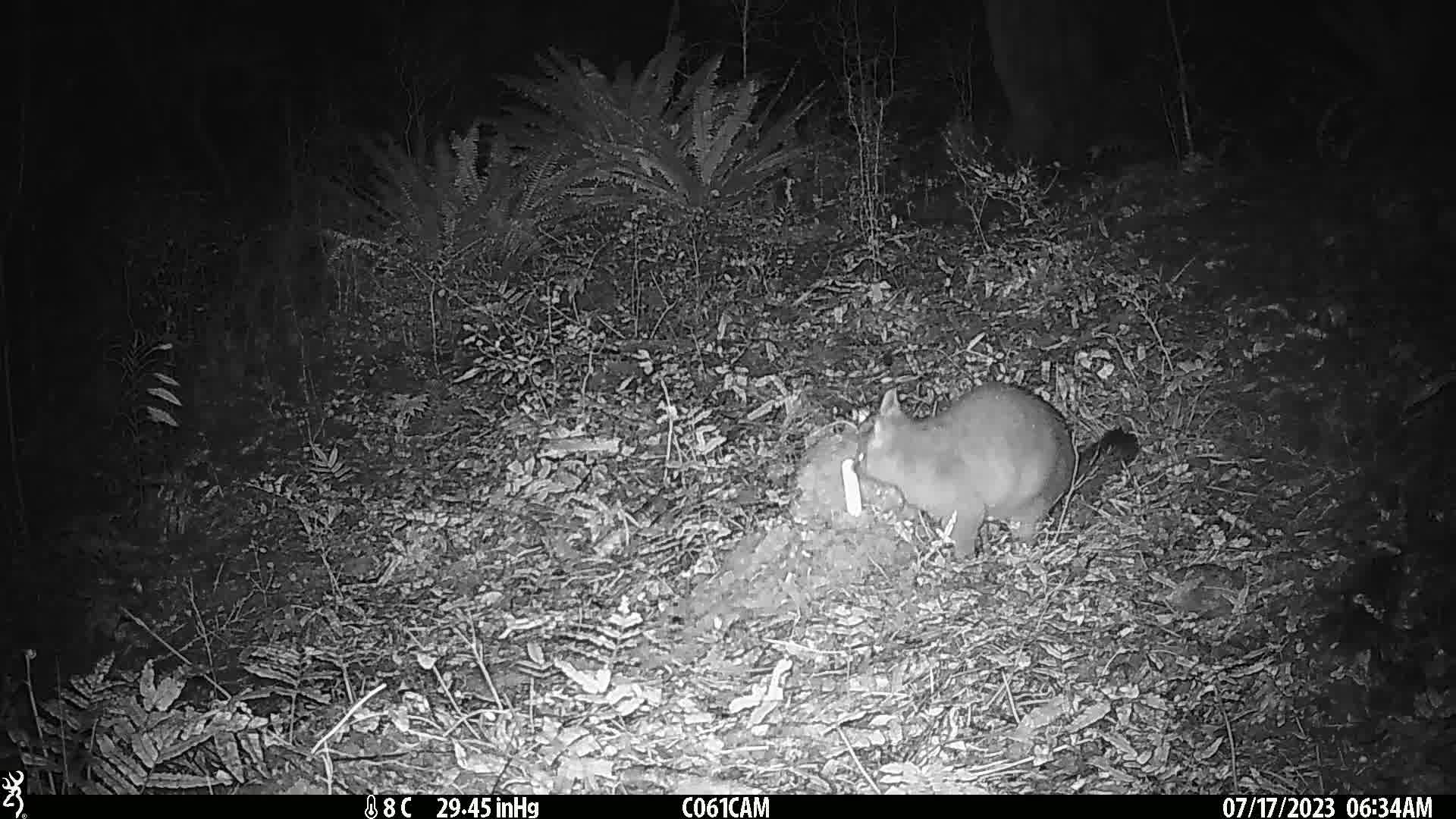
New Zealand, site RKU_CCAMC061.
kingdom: Animalia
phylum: Chordata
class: Mammalia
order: Diprotodontia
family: Phalangeridae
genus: Trichosurus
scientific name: Trichosurus vulpecula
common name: common brushtail possum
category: possum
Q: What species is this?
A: Possum (common brushtail possum) (Trichosurus vulpecula).